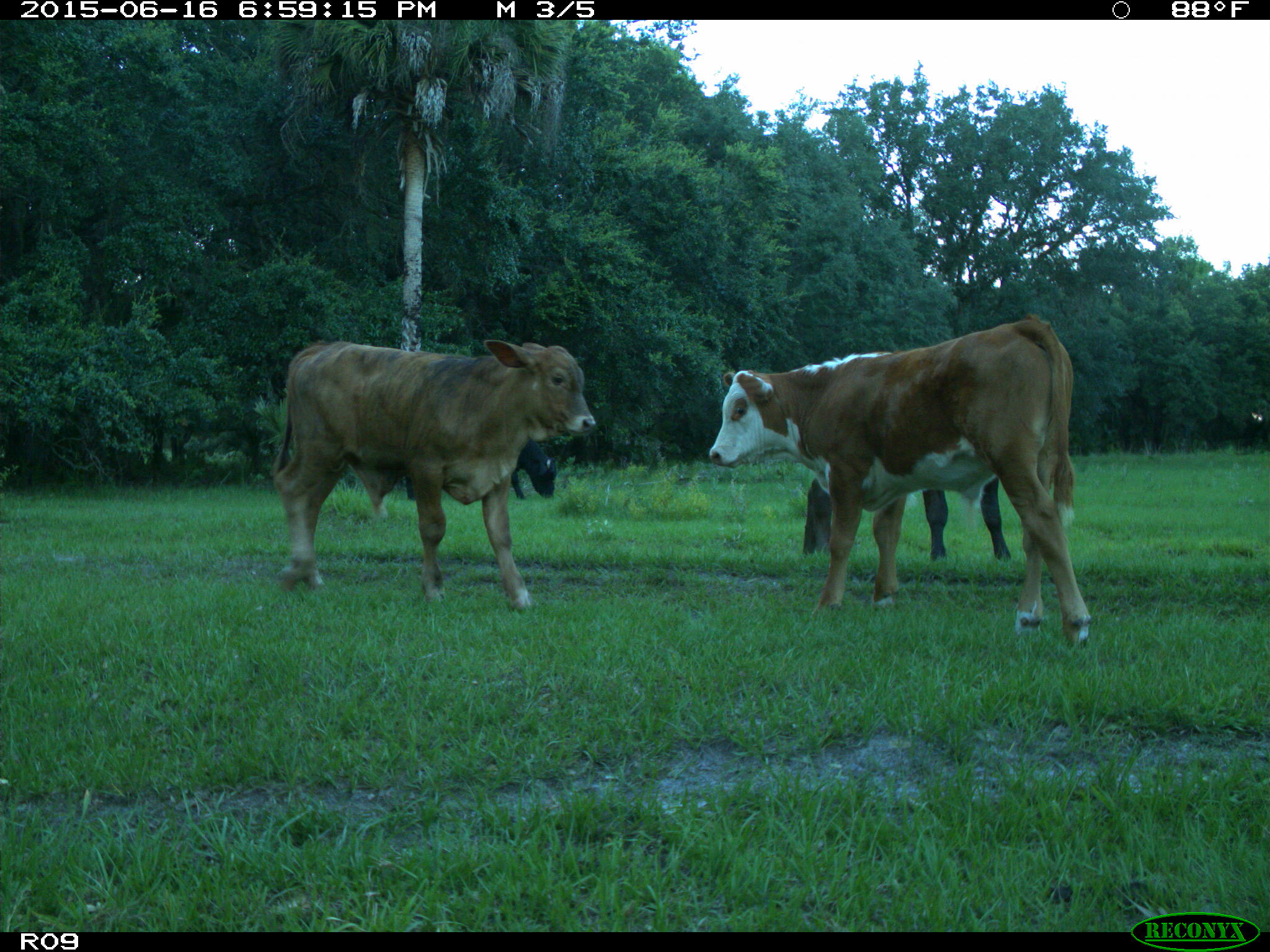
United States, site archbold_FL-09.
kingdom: Animalia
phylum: Chordata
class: Mammalia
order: Artiodactyla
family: Bovidae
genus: Bos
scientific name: Bos taurus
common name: domestic cow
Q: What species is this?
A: Bos taurus (domestic cow).